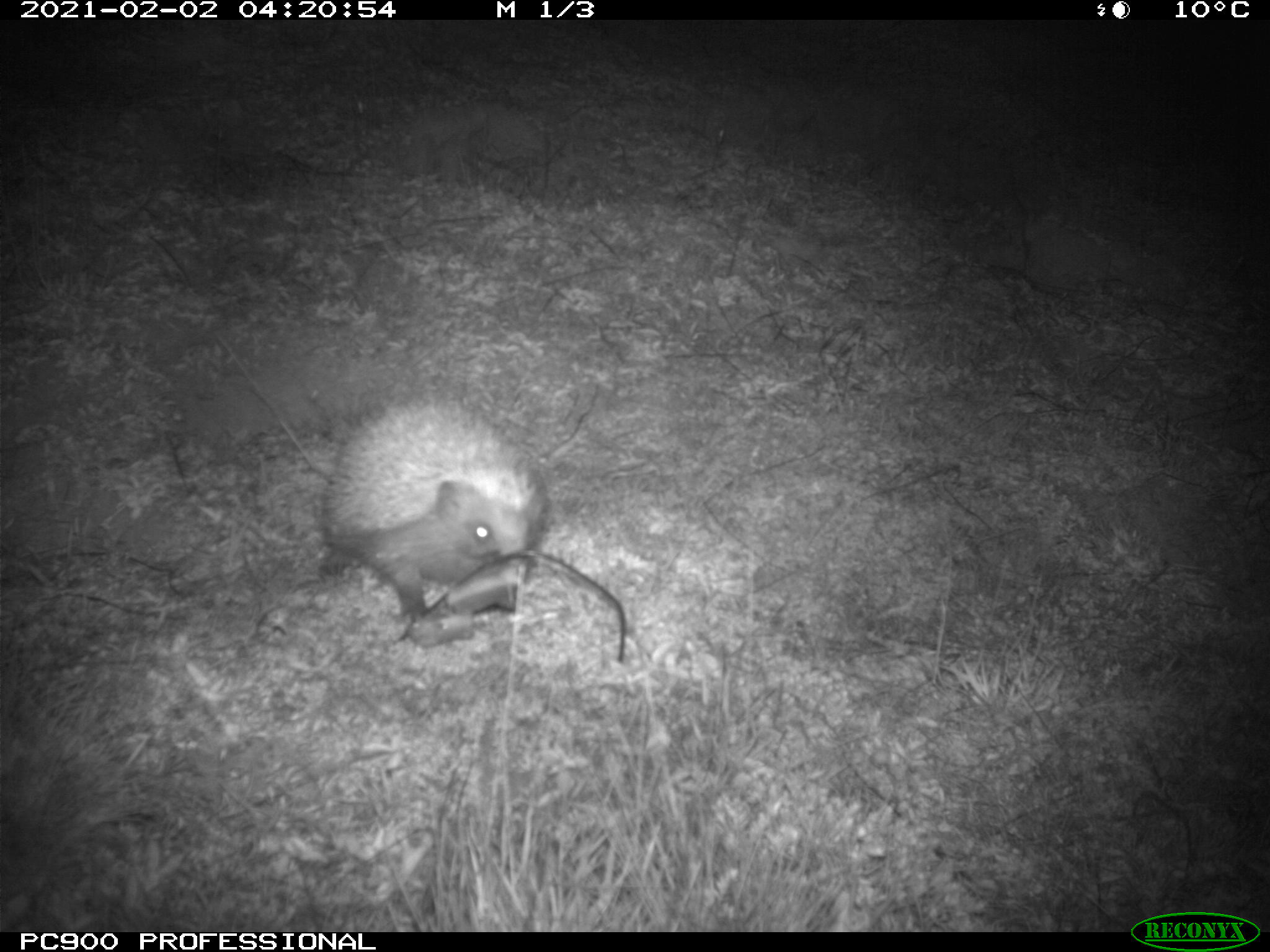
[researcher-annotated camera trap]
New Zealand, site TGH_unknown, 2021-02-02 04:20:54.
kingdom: Animalia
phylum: Chordata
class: Mammalia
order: Eulipotyphla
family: Erinaceidae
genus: Erinaceus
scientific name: Erinaceus europaeus europaeus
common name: european hedgehog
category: hedgehog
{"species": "hedgehog (european hedgehog) (Erinaceus europaeus europaeus)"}